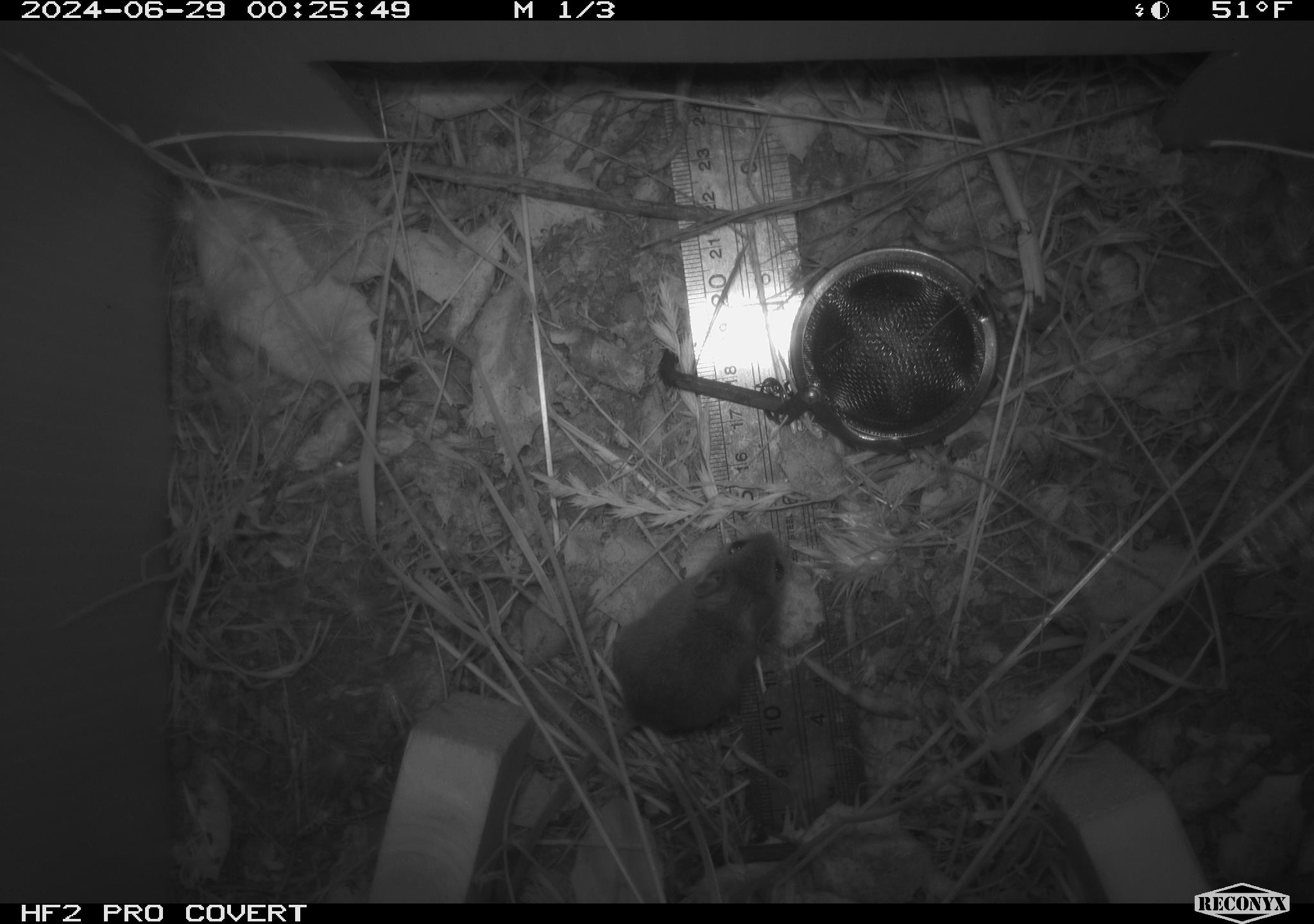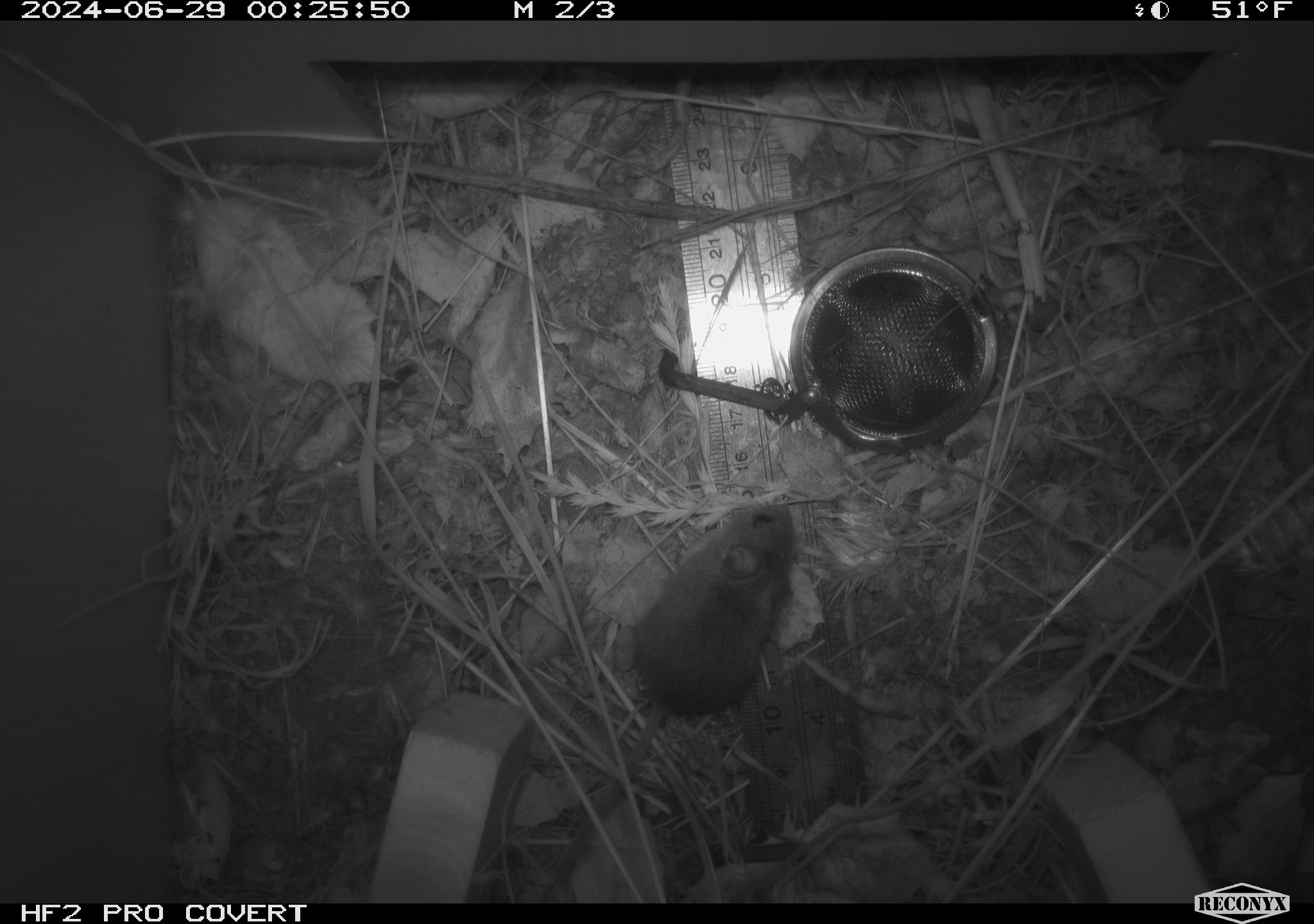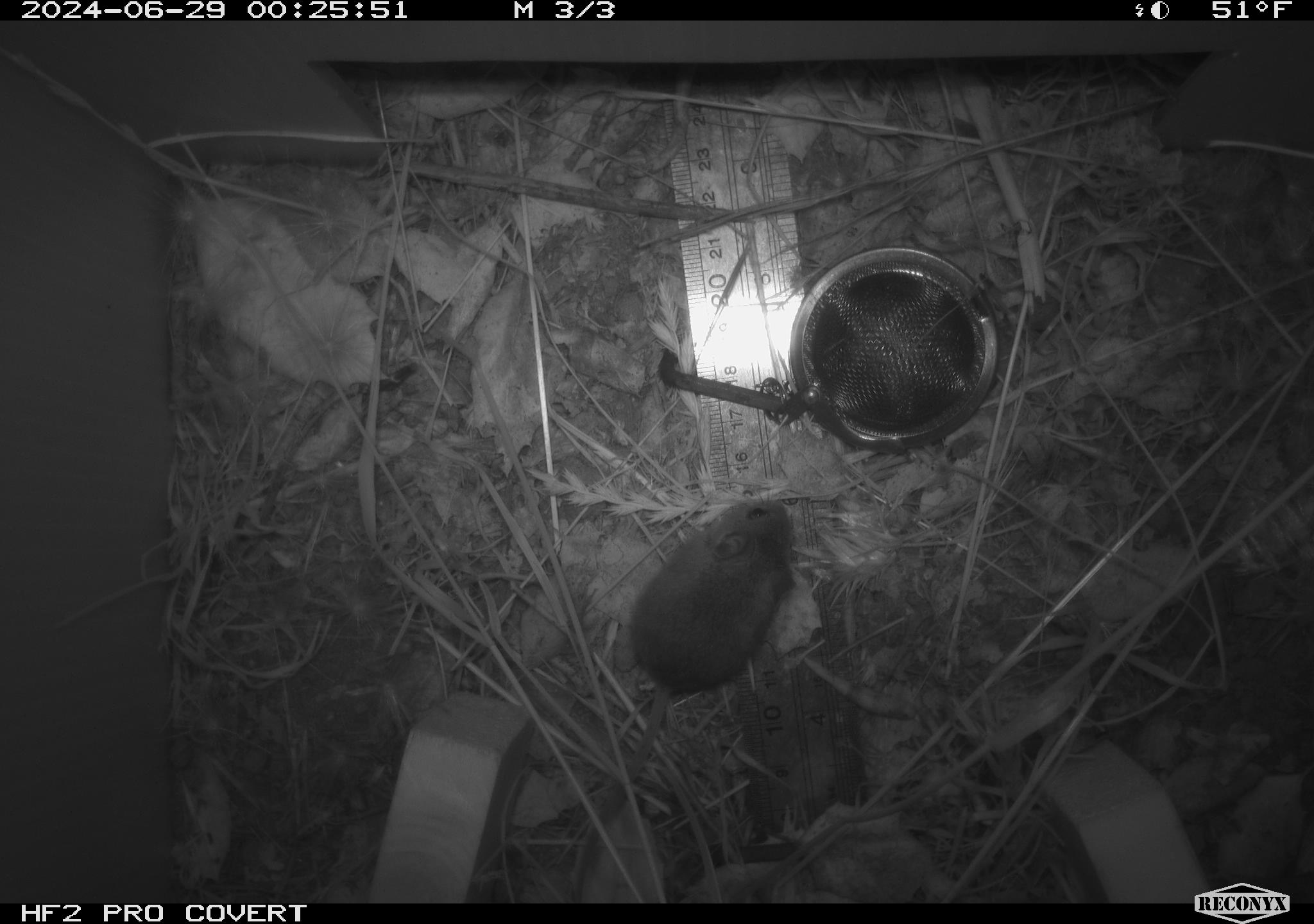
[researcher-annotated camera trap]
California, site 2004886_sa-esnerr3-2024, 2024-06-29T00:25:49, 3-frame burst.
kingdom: Animalia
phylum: Chordata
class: Mammalia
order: Rodentia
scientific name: Rodentia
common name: rodent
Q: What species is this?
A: Rodent (Rodentia).